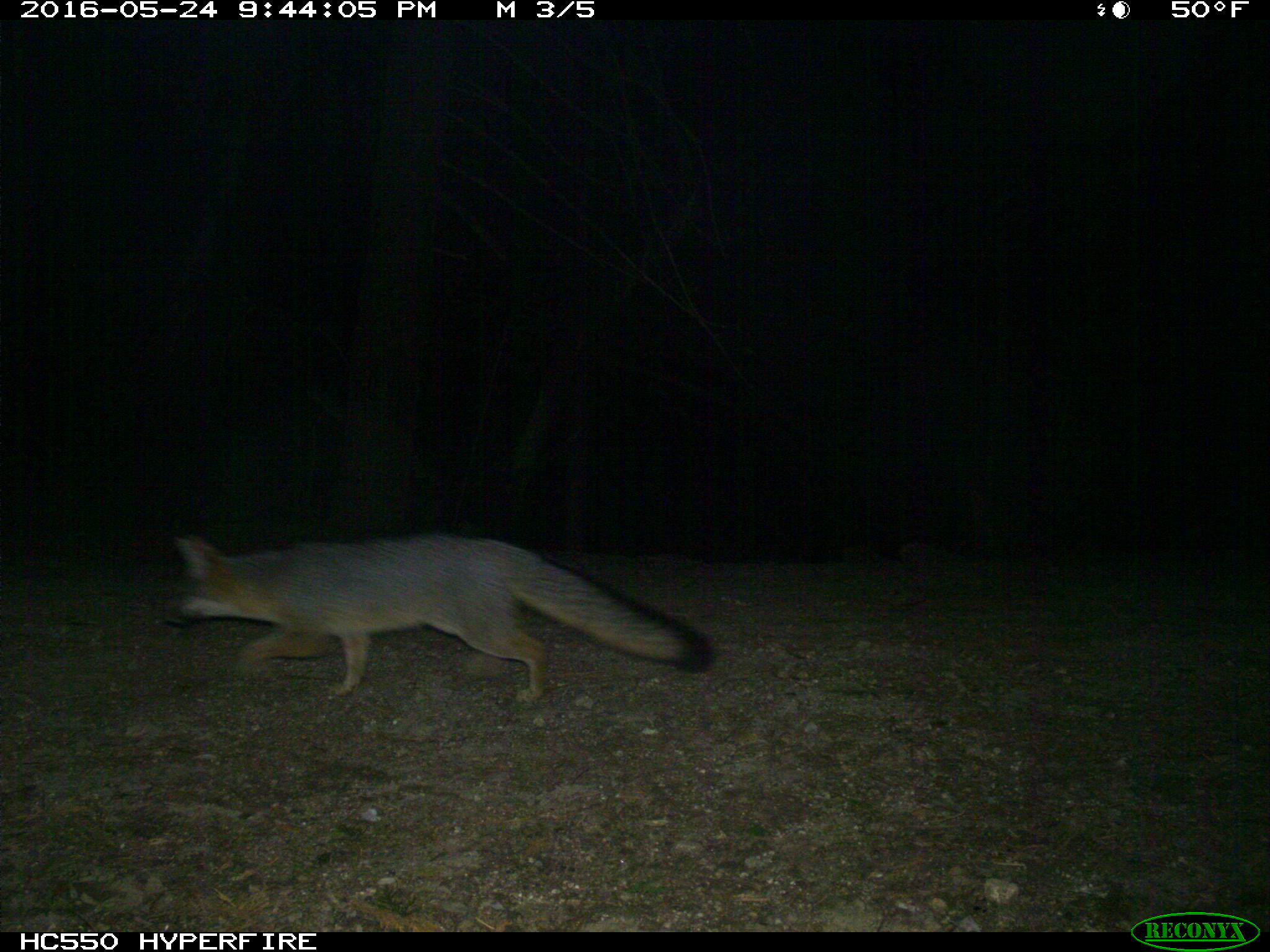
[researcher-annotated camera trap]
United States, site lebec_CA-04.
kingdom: Animalia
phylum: Chordata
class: Mammalia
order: Carnivora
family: Canidae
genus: Urocyon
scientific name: Urocyon cinereoargenteus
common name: gray fox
Urocyon cinereoargenteus (gray fox).